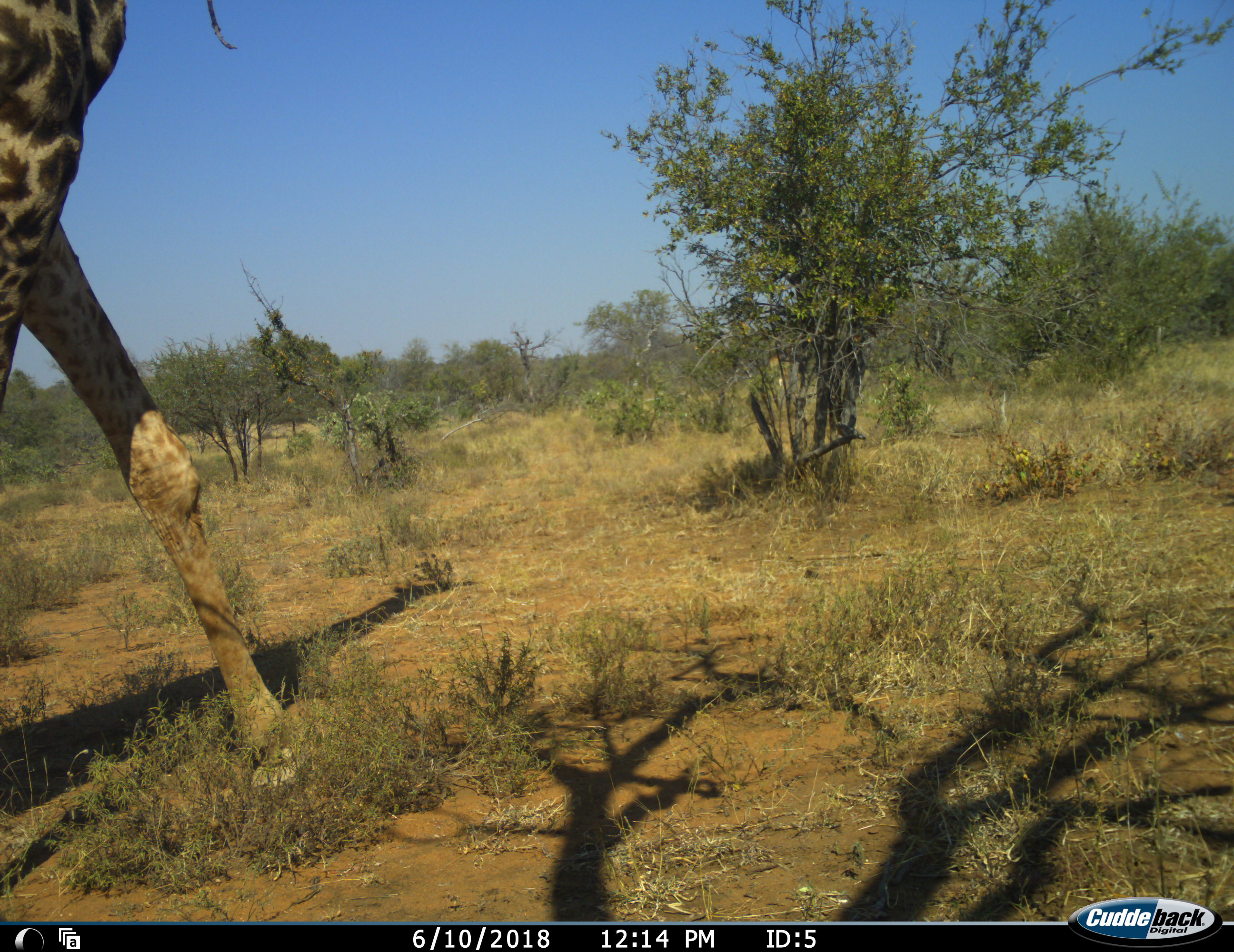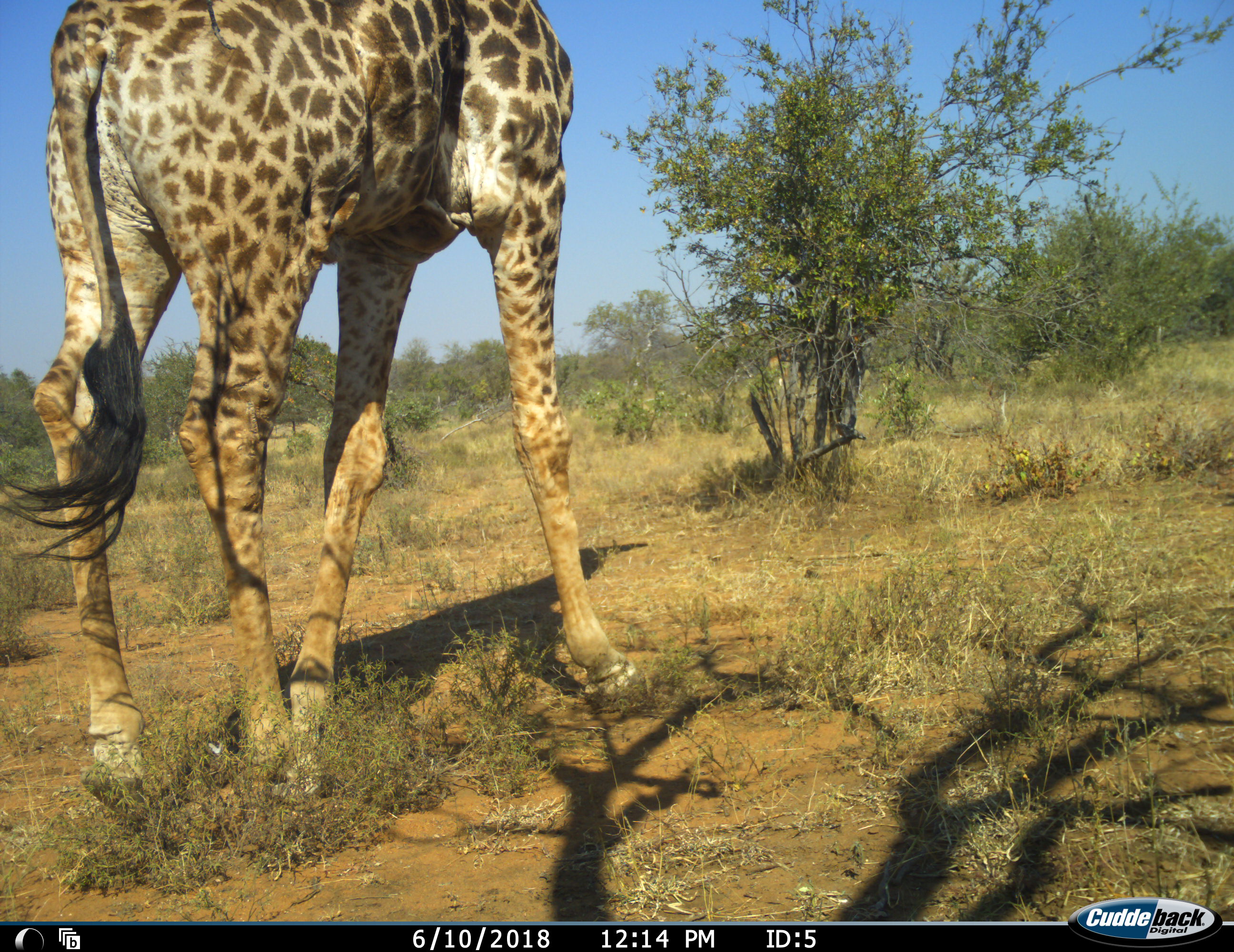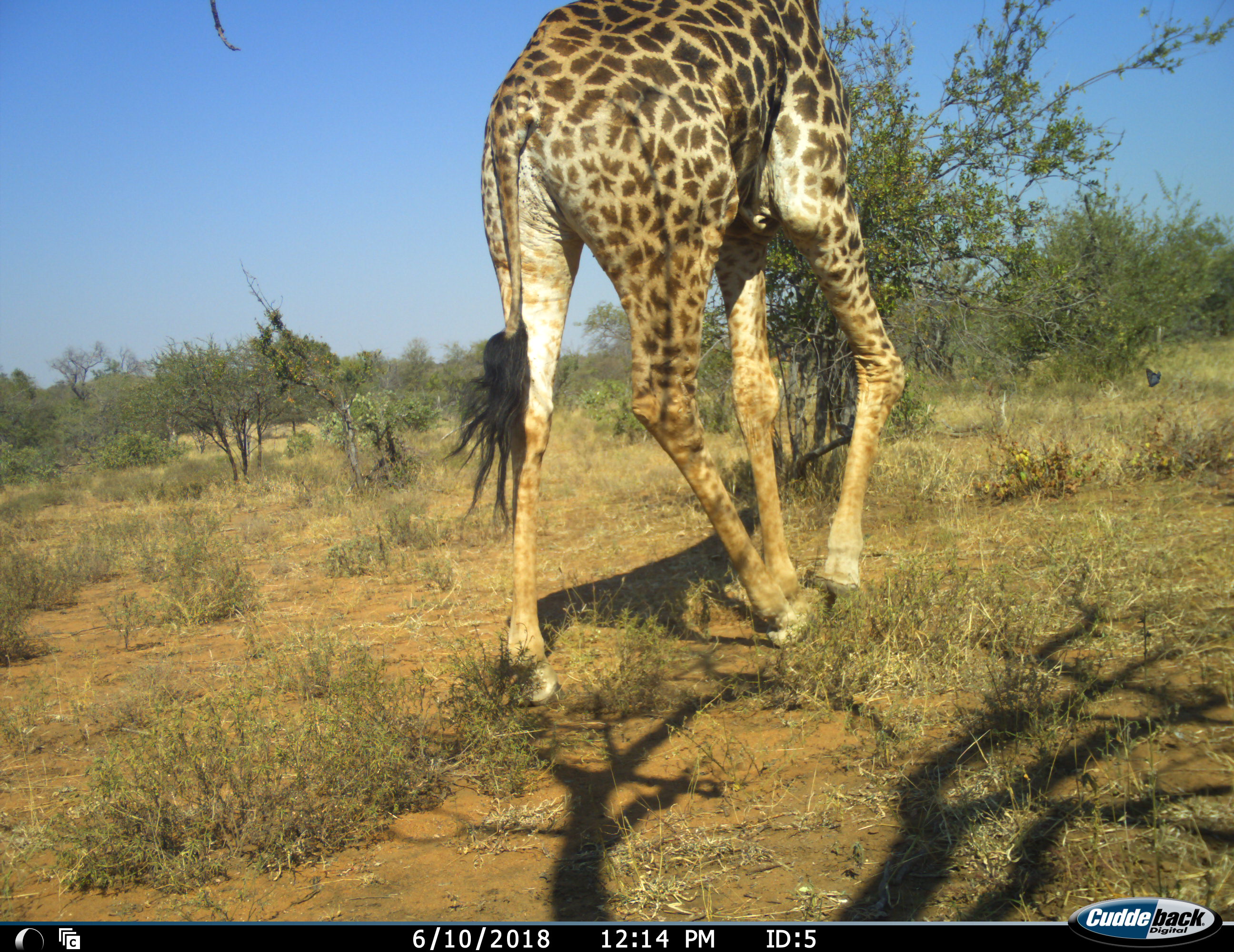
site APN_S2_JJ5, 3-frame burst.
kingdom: Animalia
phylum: Chordata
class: Mammalia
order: Artiodactyla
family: Giraffidae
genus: Giraffa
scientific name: Giraffa camelopardalis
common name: giraffe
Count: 1.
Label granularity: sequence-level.